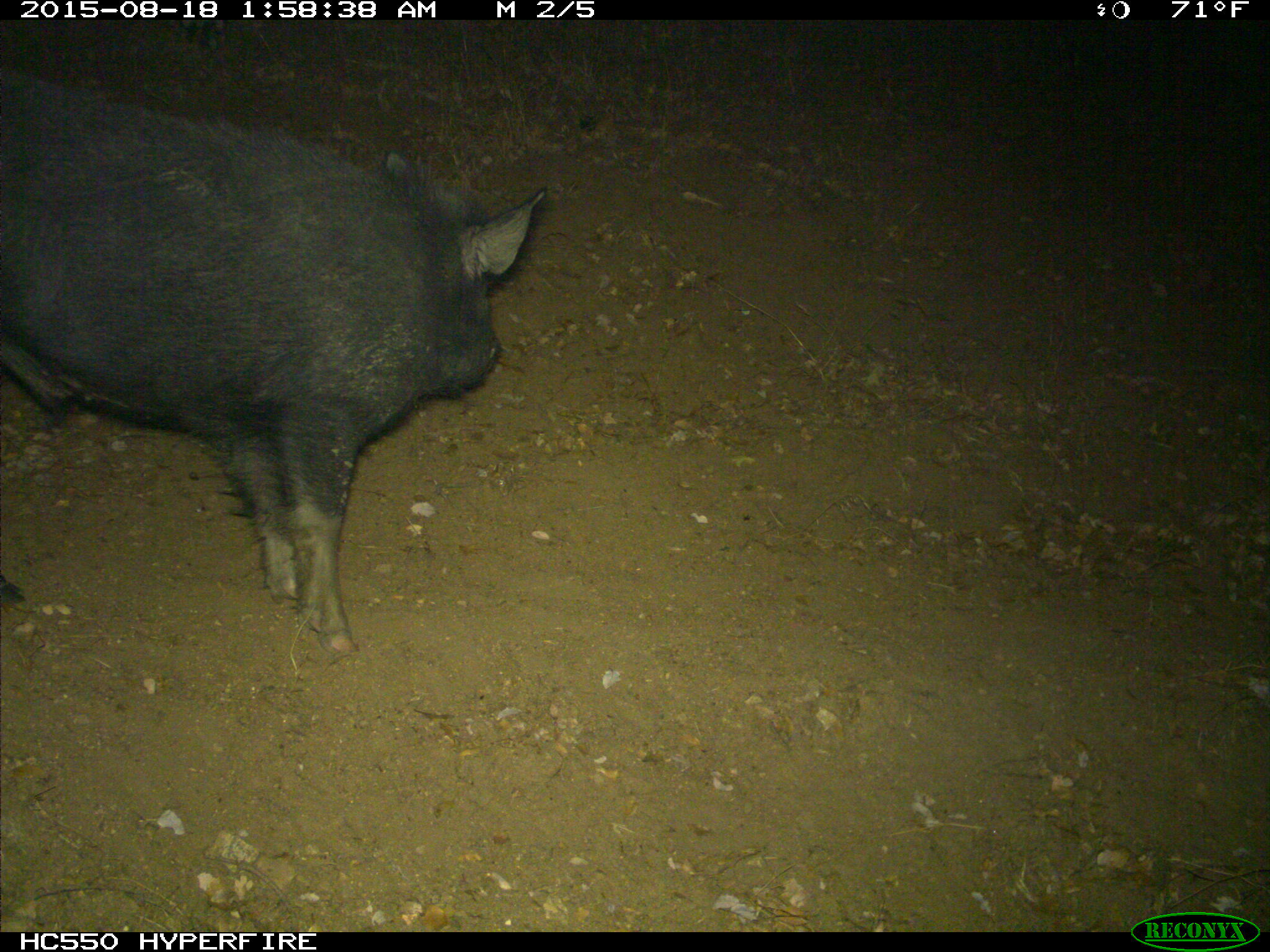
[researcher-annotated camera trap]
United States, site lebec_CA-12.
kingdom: Animalia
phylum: Chordata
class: Mammalia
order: Artiodactyla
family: Suidae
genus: Sus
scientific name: Sus scrofa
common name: wild boar